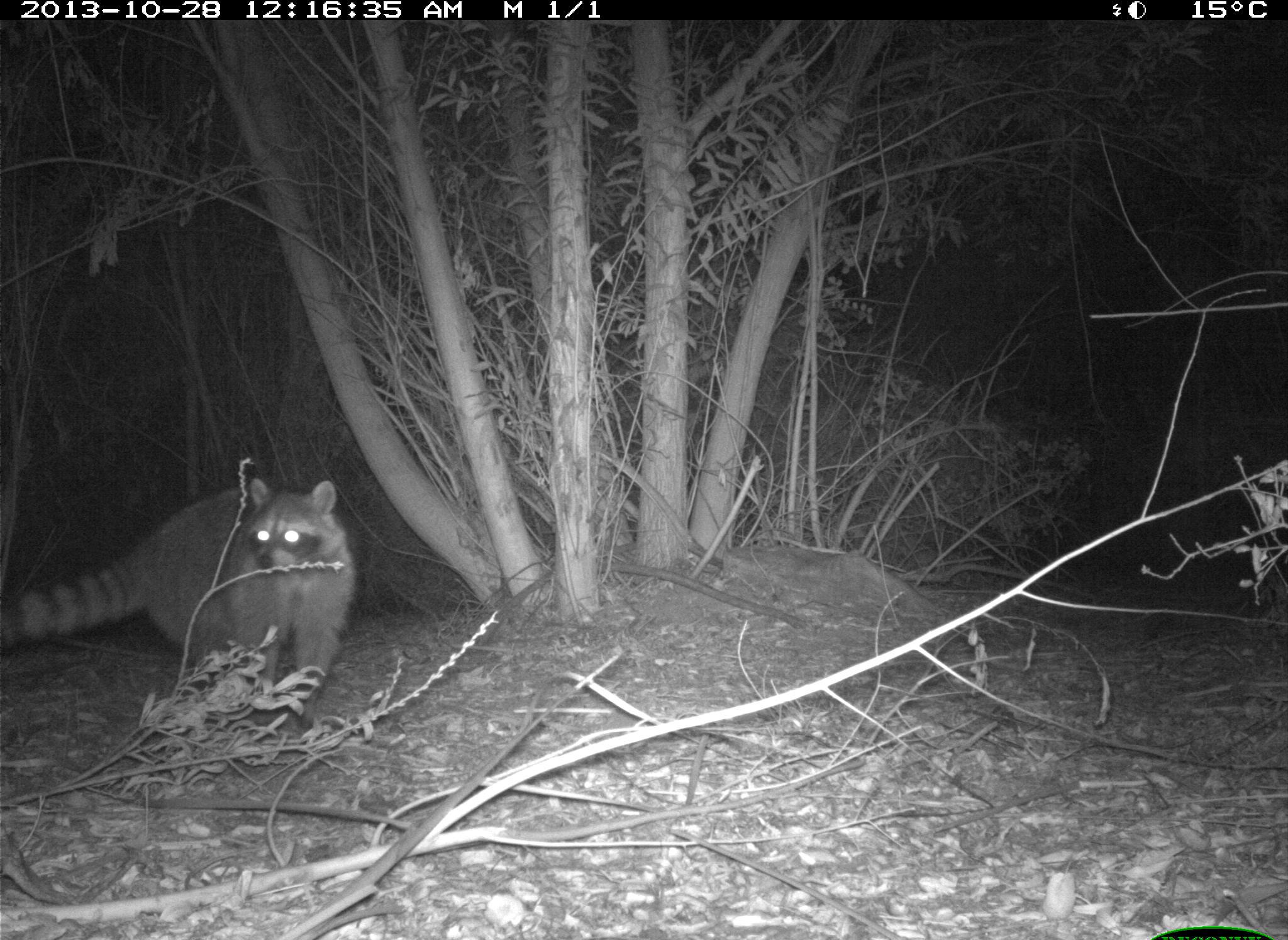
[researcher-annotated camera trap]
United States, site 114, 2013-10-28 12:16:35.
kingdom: Animalia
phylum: Chordata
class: Mammalia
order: Carnivora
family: Procyonidae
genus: Procyon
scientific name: Procyon lotor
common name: raccoon